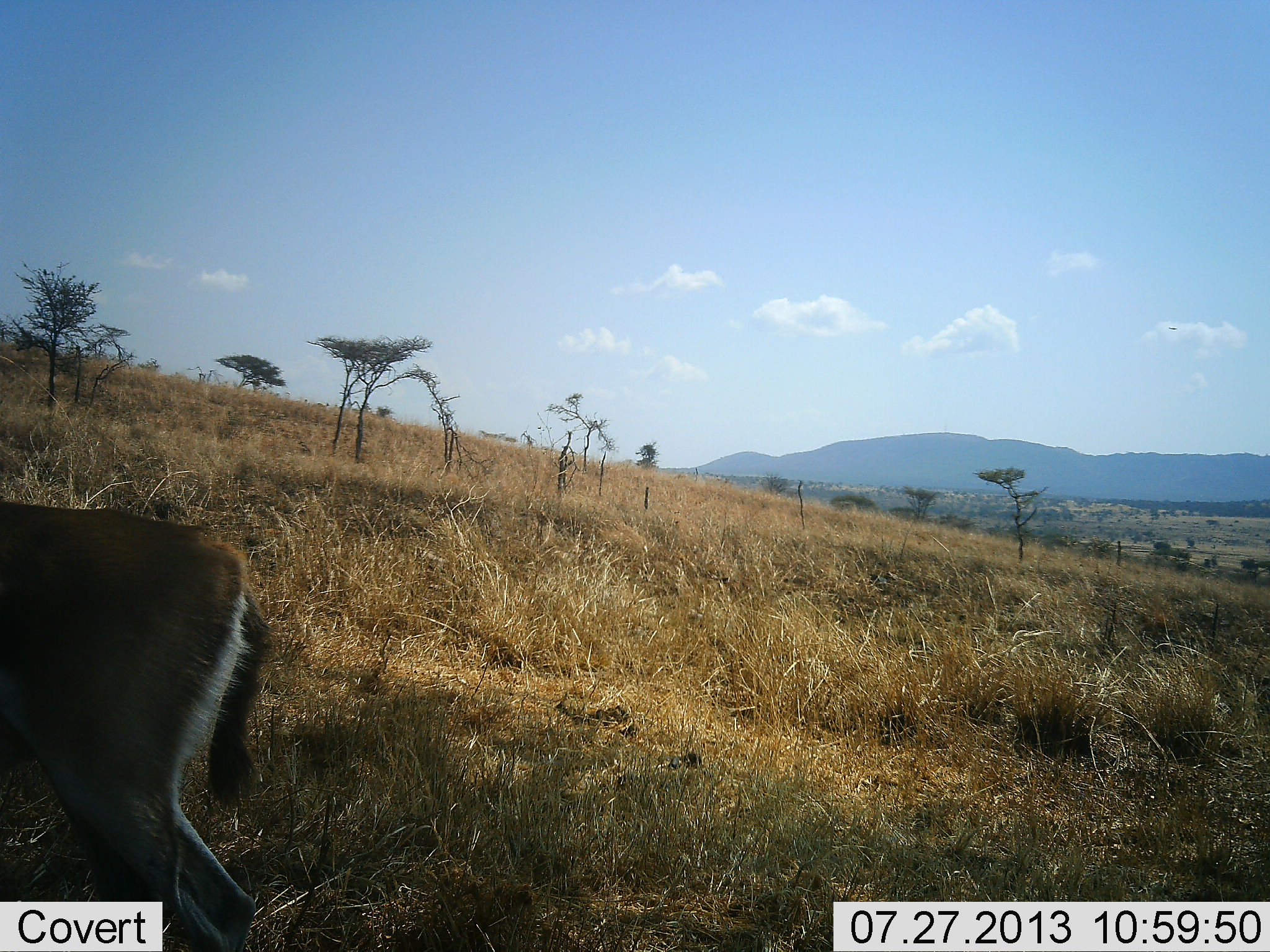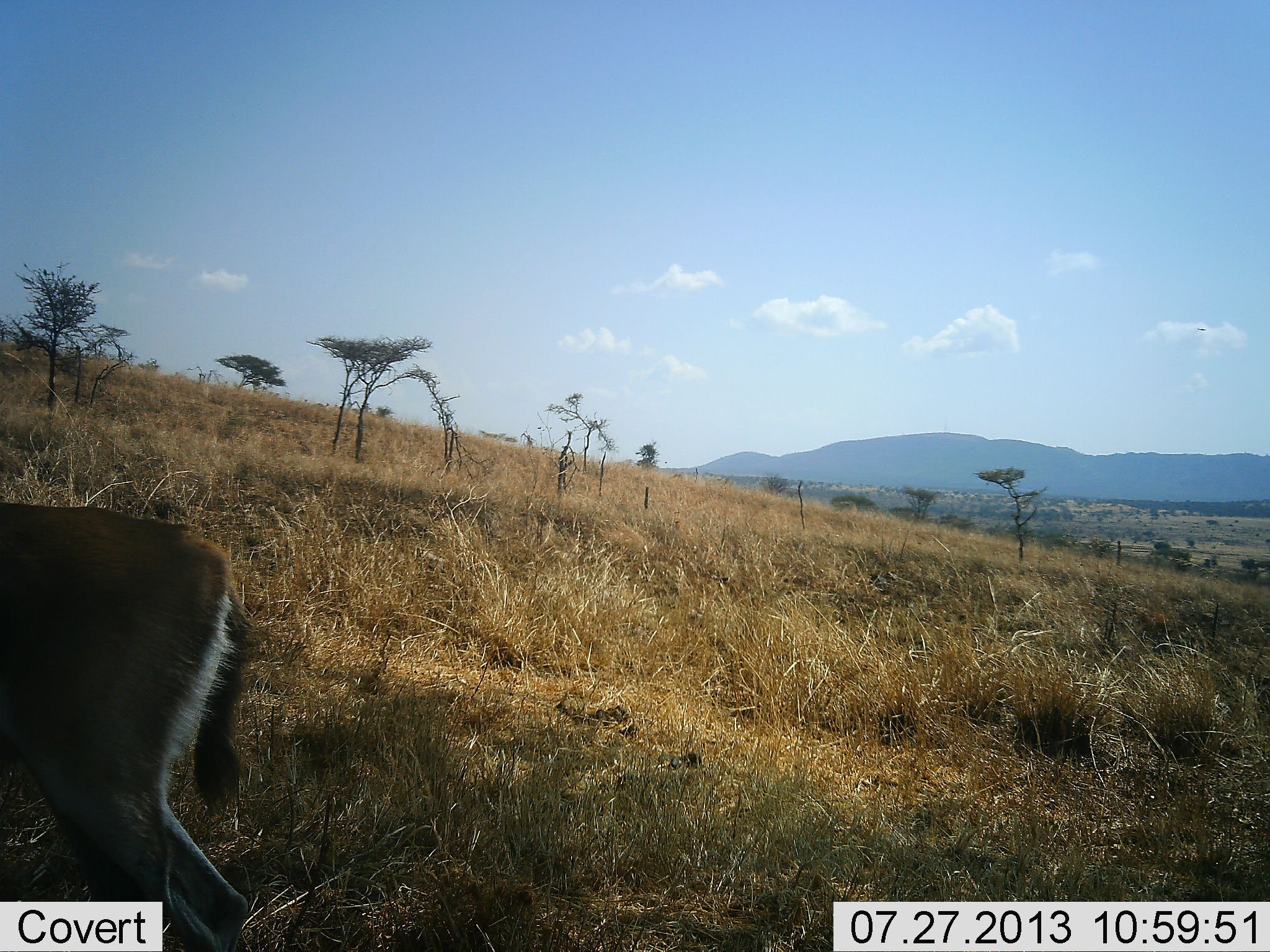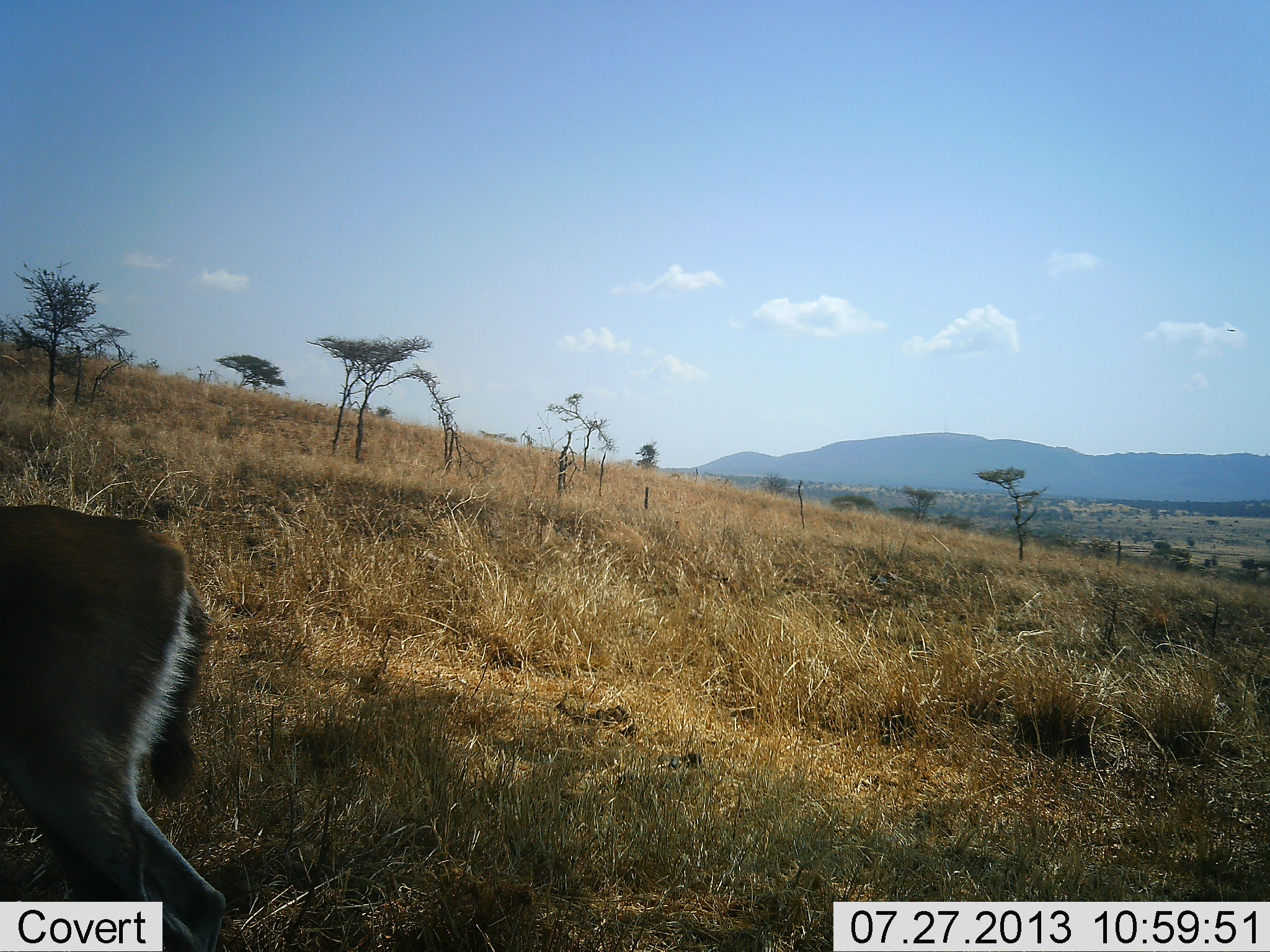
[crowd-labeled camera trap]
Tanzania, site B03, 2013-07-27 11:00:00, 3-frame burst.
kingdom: Animalia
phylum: Chordata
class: Mammalia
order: Artiodactyla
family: Bovidae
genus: Eudorcas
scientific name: Eudorcas thomsonii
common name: thomson's gazelle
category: gazellethomsons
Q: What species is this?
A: Gazellethomsons (thomson's gazelle) (Eudorcas thomsonii).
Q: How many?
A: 1.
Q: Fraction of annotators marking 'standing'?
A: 27%.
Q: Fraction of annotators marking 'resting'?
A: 0%.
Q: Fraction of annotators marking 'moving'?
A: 82%.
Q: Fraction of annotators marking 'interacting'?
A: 0%.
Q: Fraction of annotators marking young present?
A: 0%.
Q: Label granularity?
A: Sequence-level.